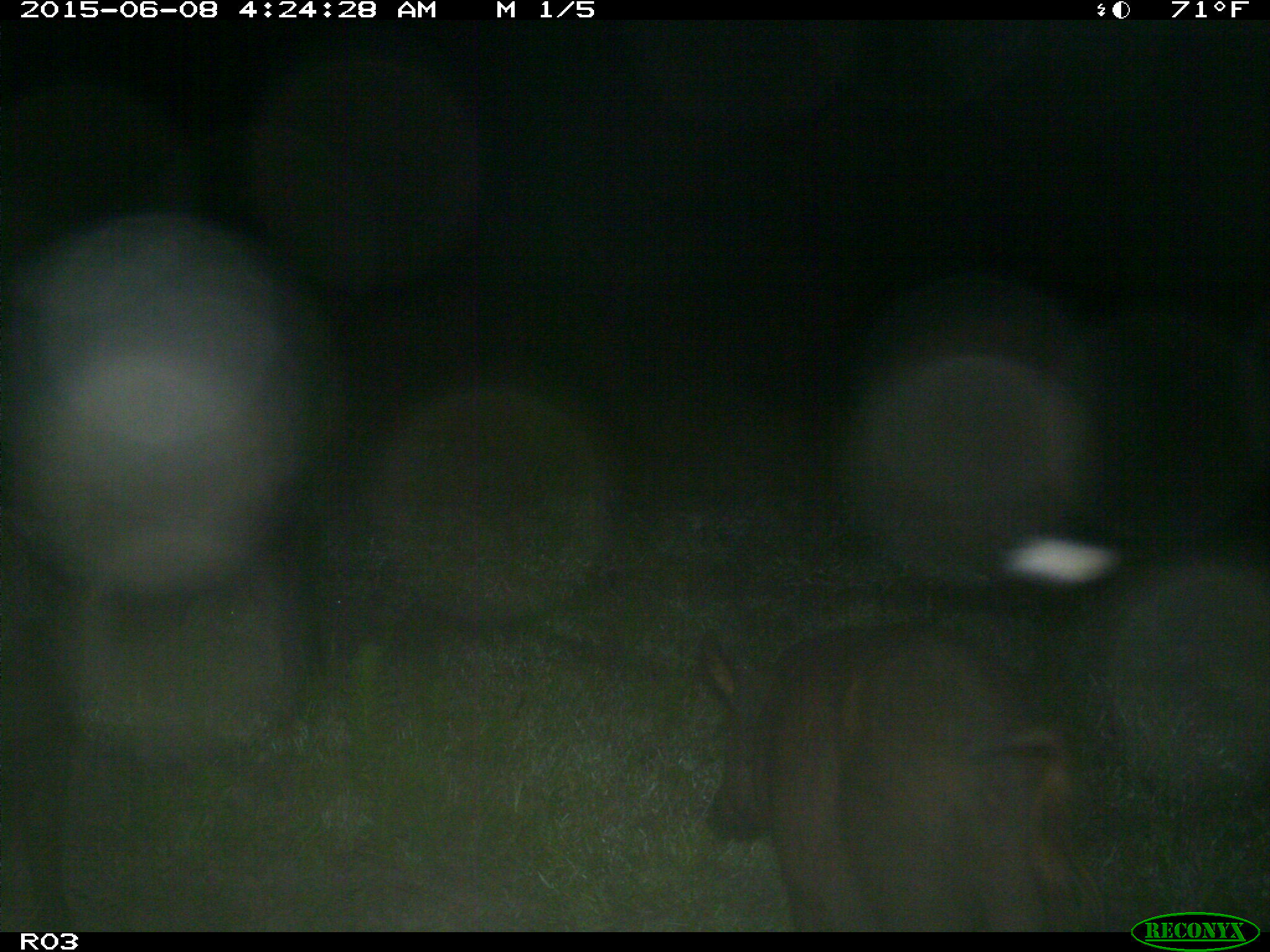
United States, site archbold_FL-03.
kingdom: Animalia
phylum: Chordata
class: Mammalia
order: Artiodactyla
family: Suidae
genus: Sus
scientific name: Sus scrofa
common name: wild boar